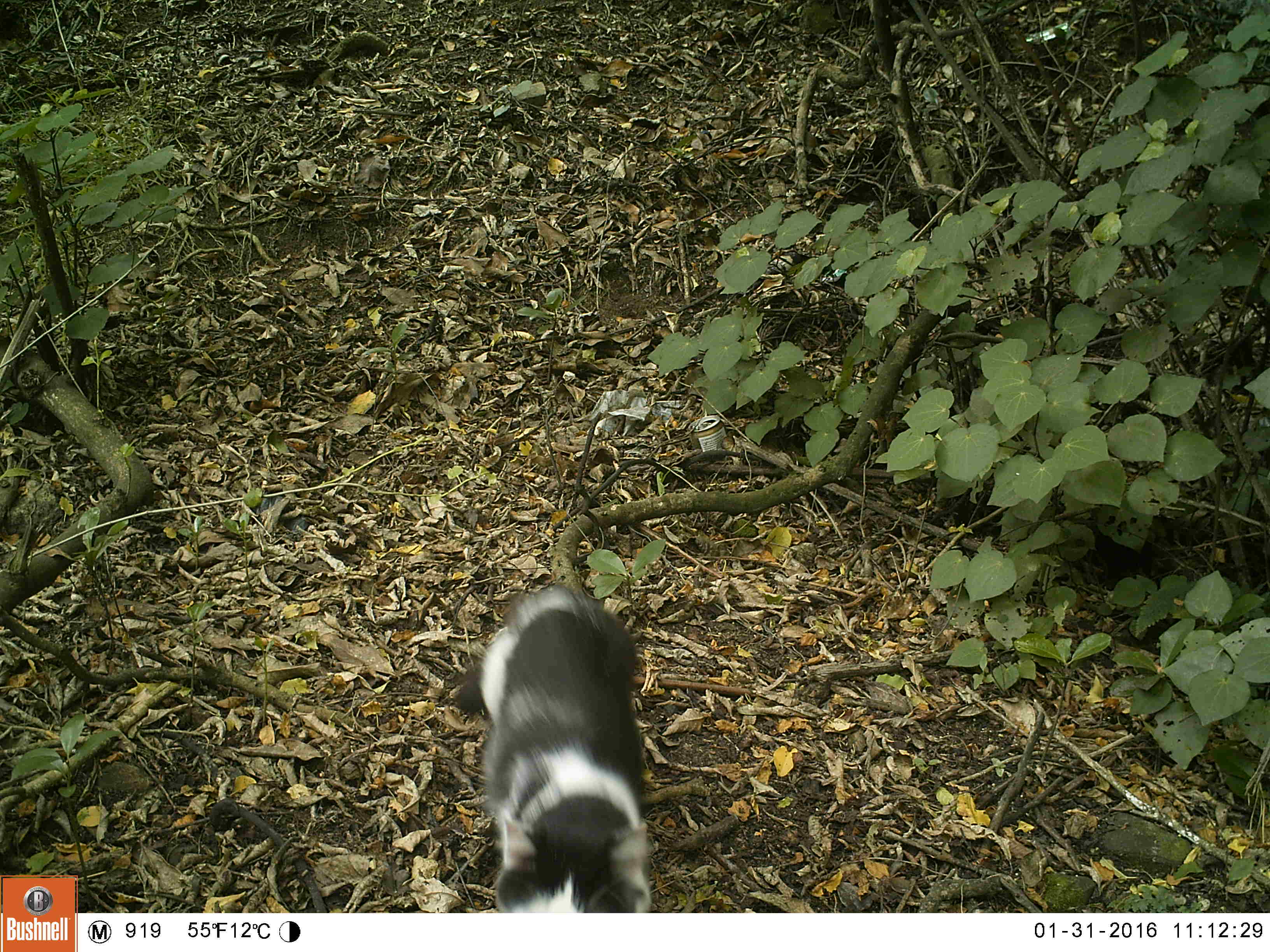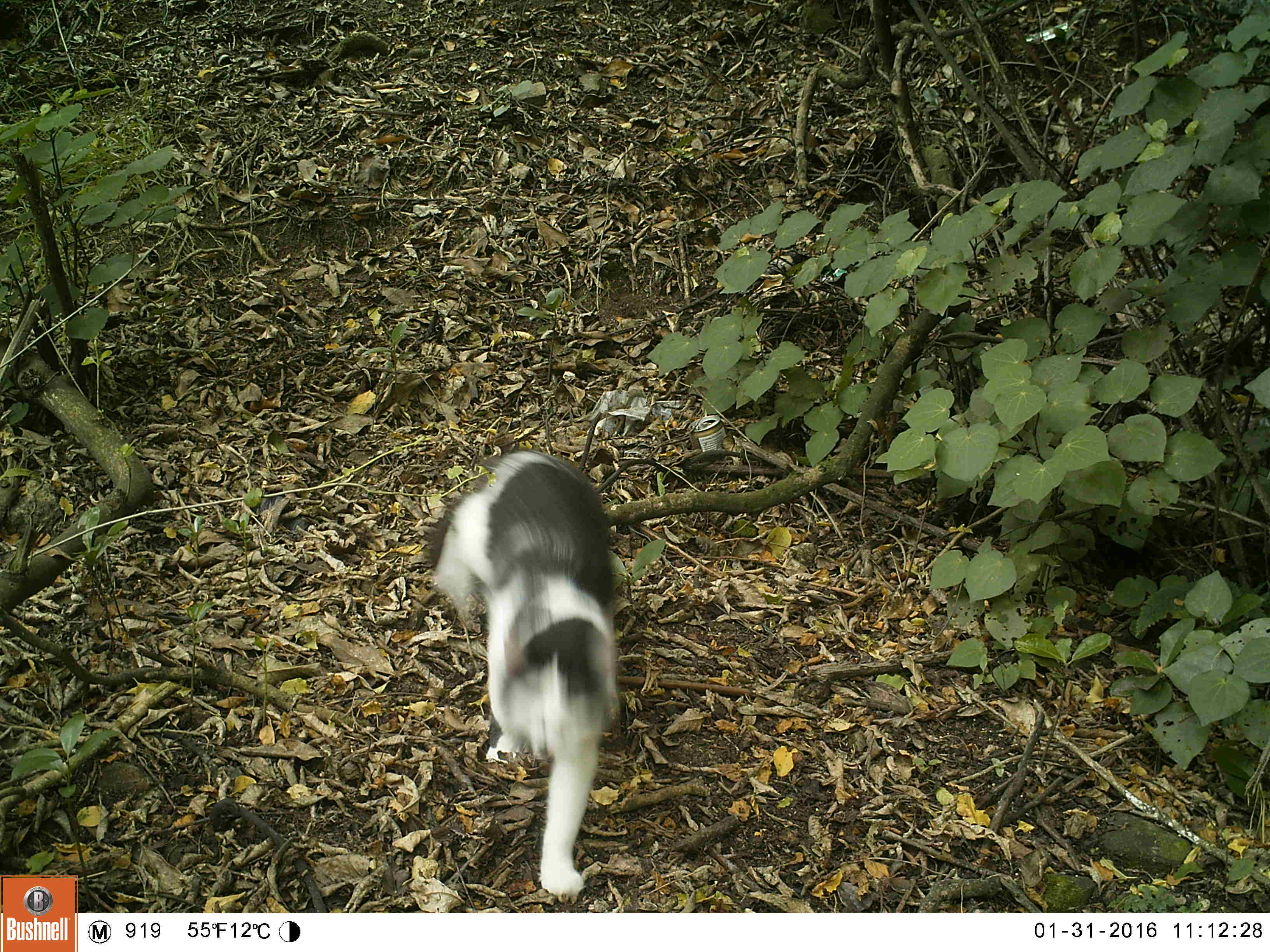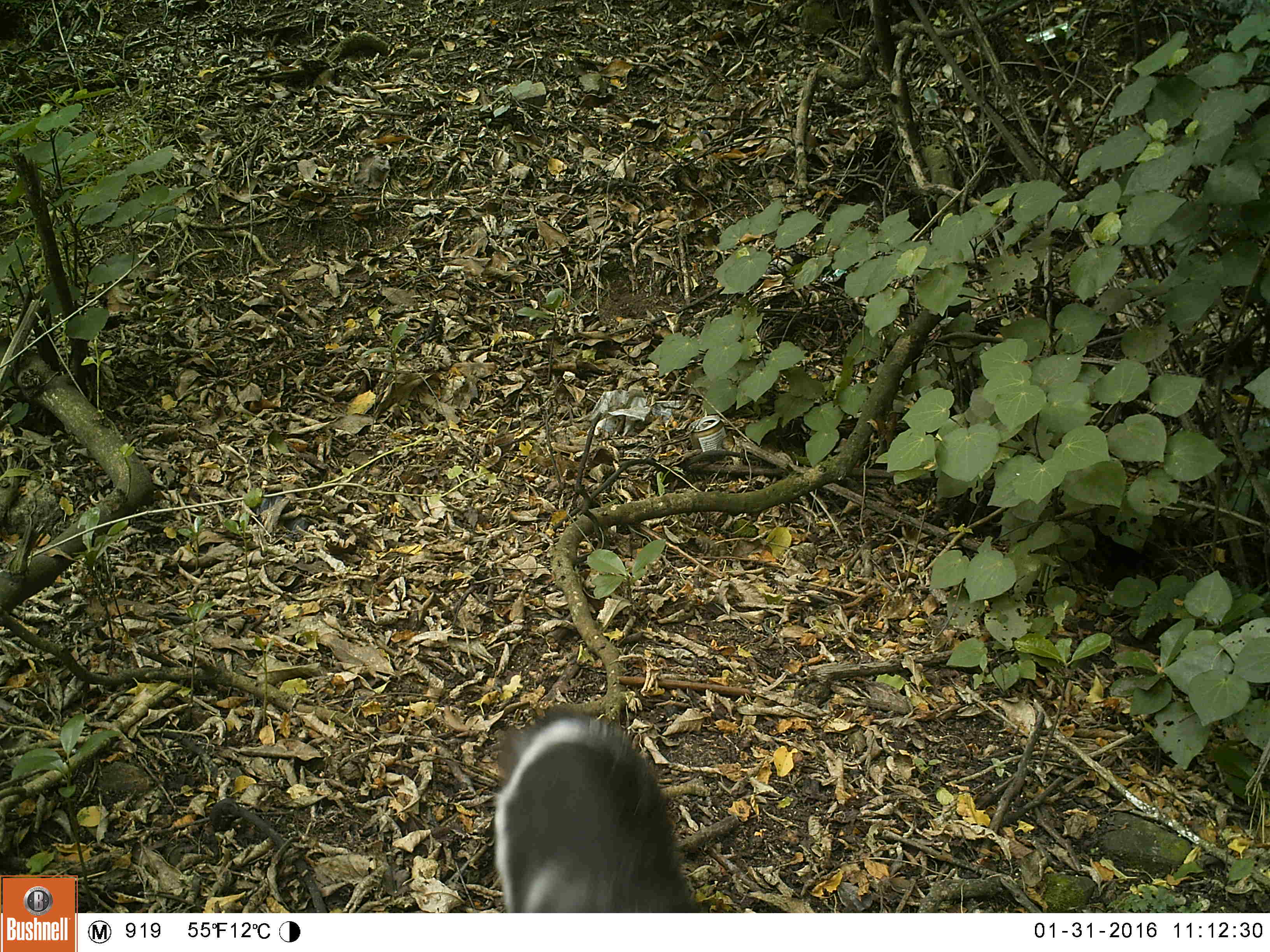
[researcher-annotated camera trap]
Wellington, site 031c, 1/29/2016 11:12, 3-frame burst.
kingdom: Animalia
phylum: Chordata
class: Mammalia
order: Carnivora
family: Felidae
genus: Felis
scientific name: Felis catus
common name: cat